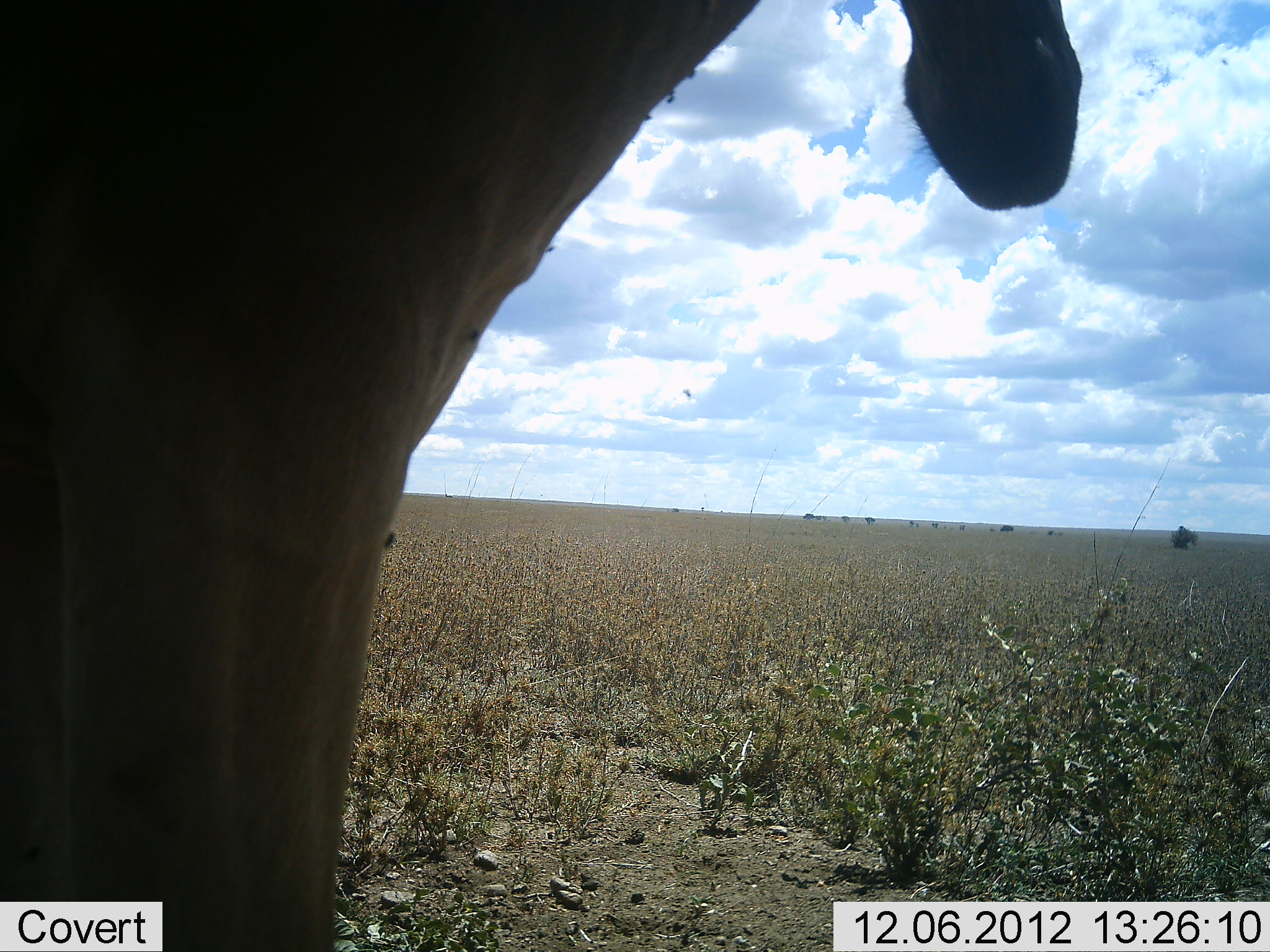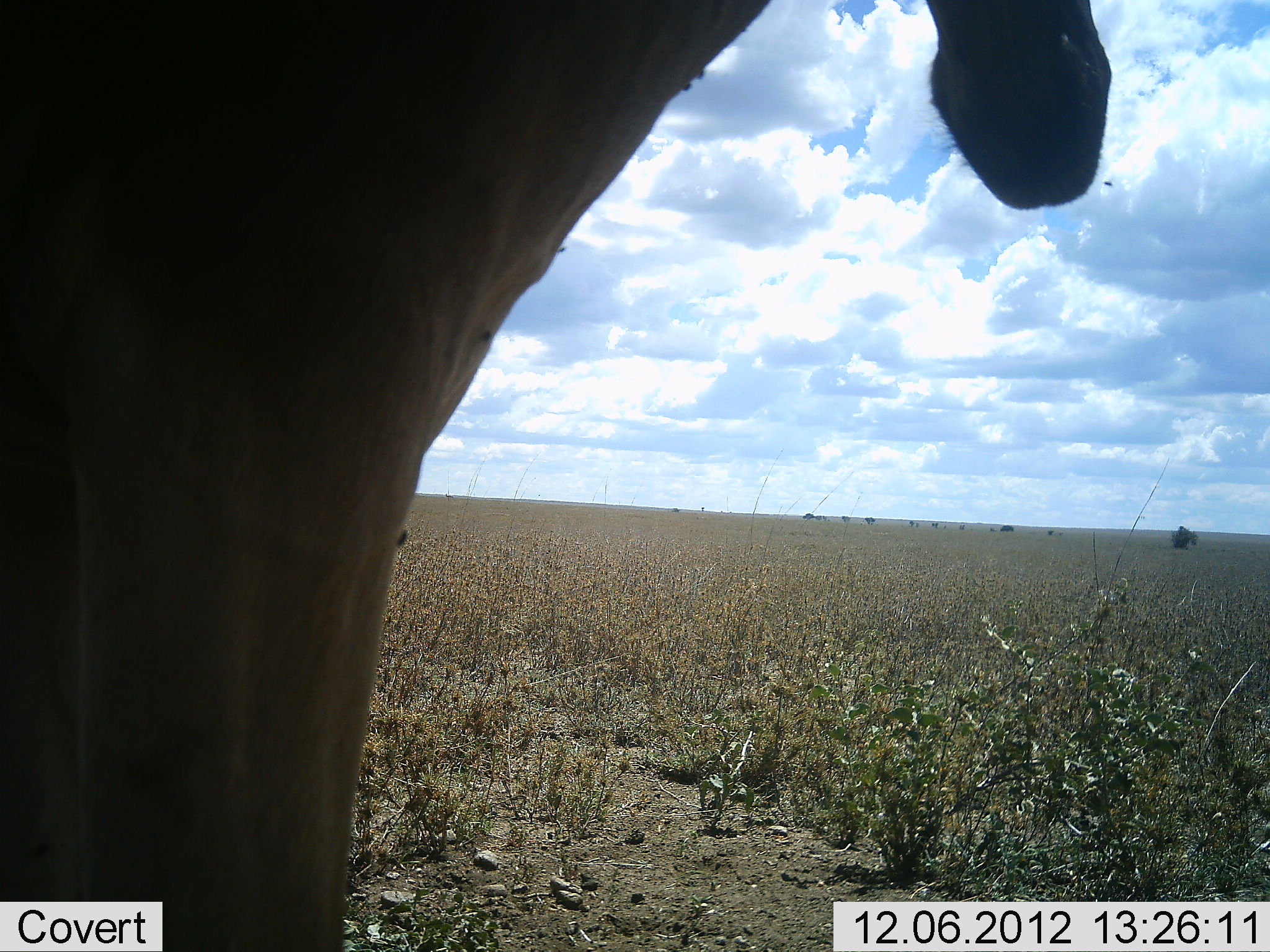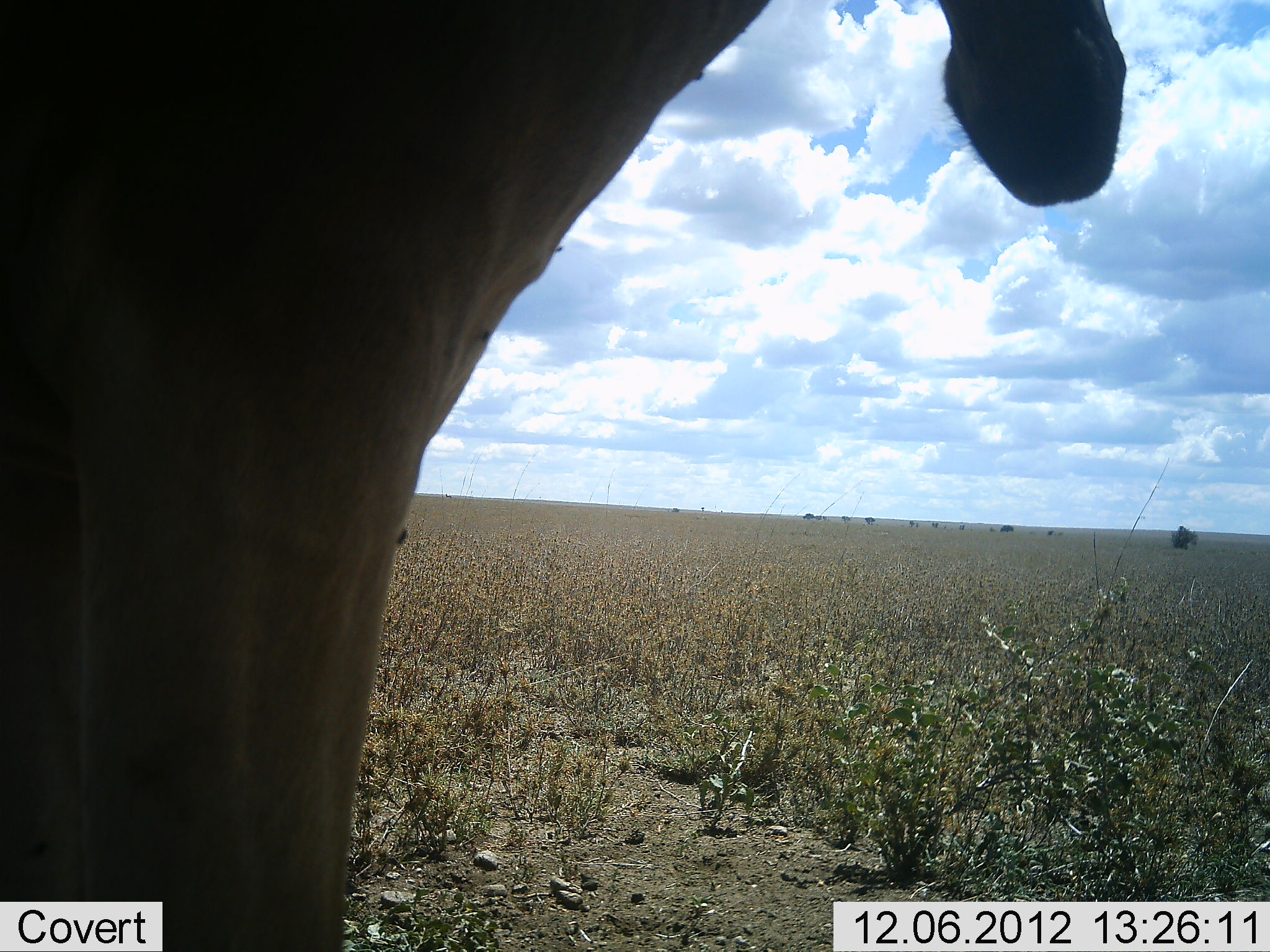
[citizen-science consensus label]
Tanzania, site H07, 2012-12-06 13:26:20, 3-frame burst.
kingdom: Animalia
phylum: Chordata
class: Mammalia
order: Artiodactyla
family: Bovidae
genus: Alcelaphus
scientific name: Alcelaphus buselaphus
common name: hartebeest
Hartebeest (Alcelaphus buselaphus), count 1. Behavior (volunteer vote fractions): standing 100%, resting 0%, moving 0%, interacting 0%. Young present (vote fraction): 0%. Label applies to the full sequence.